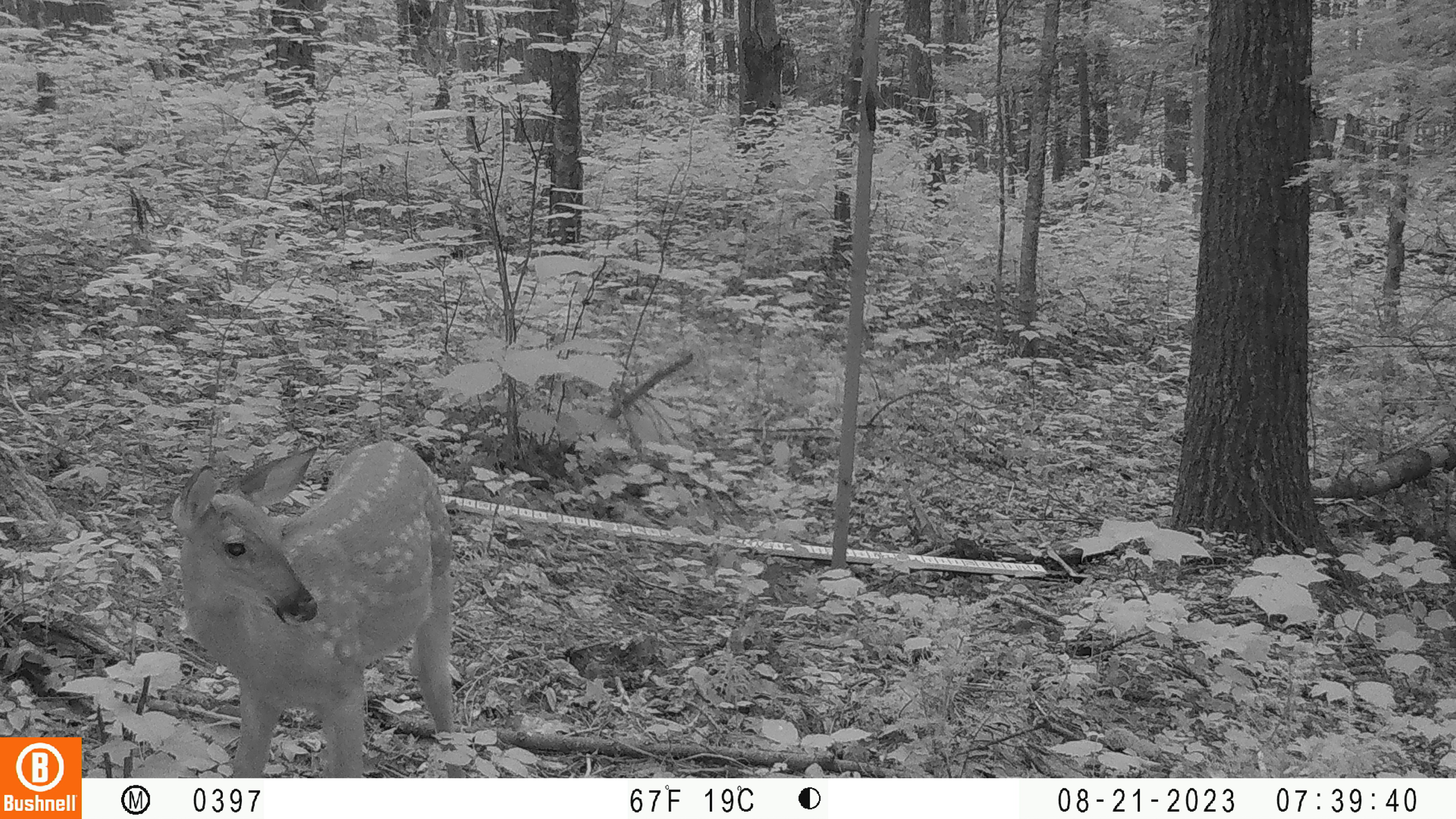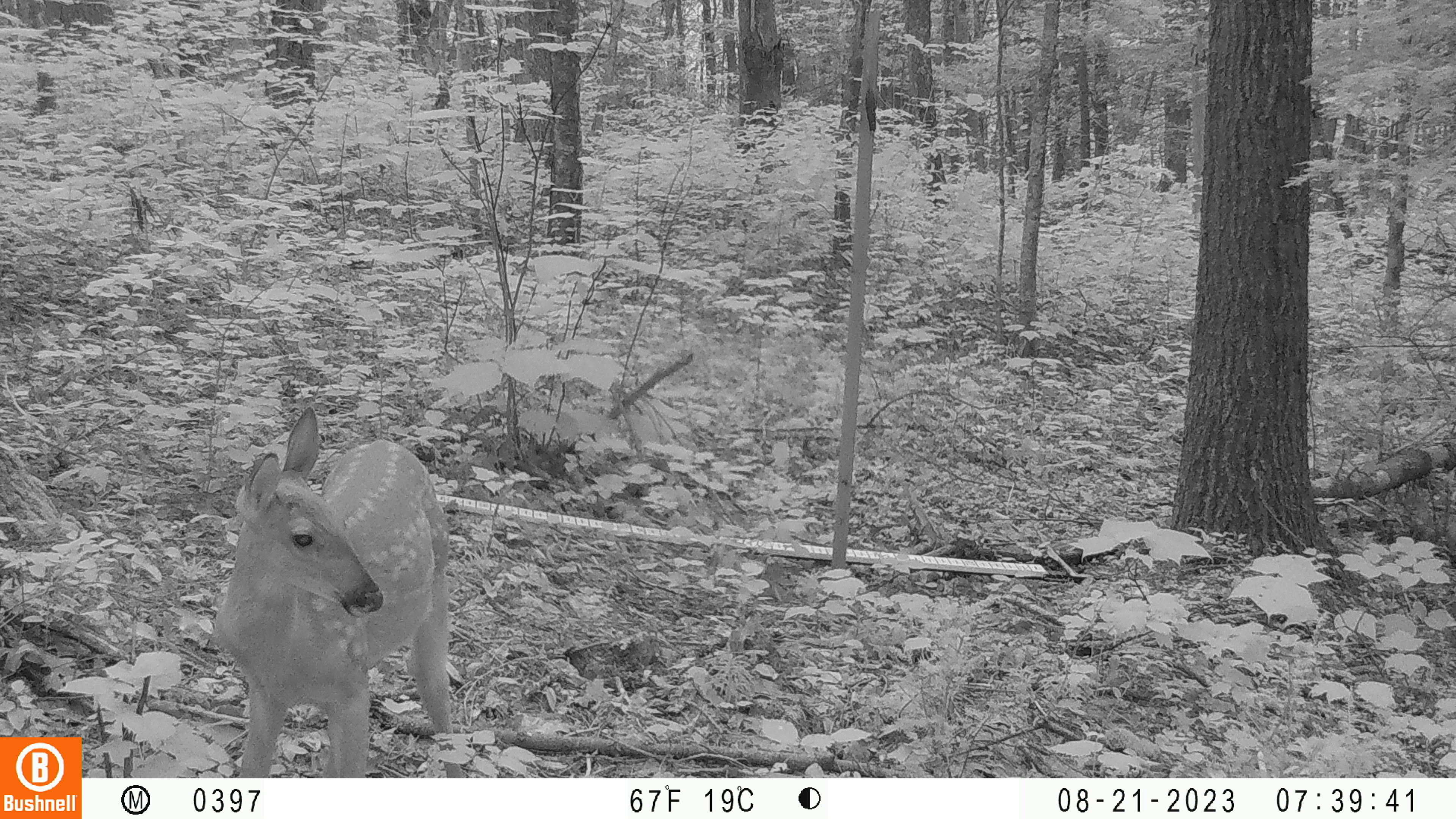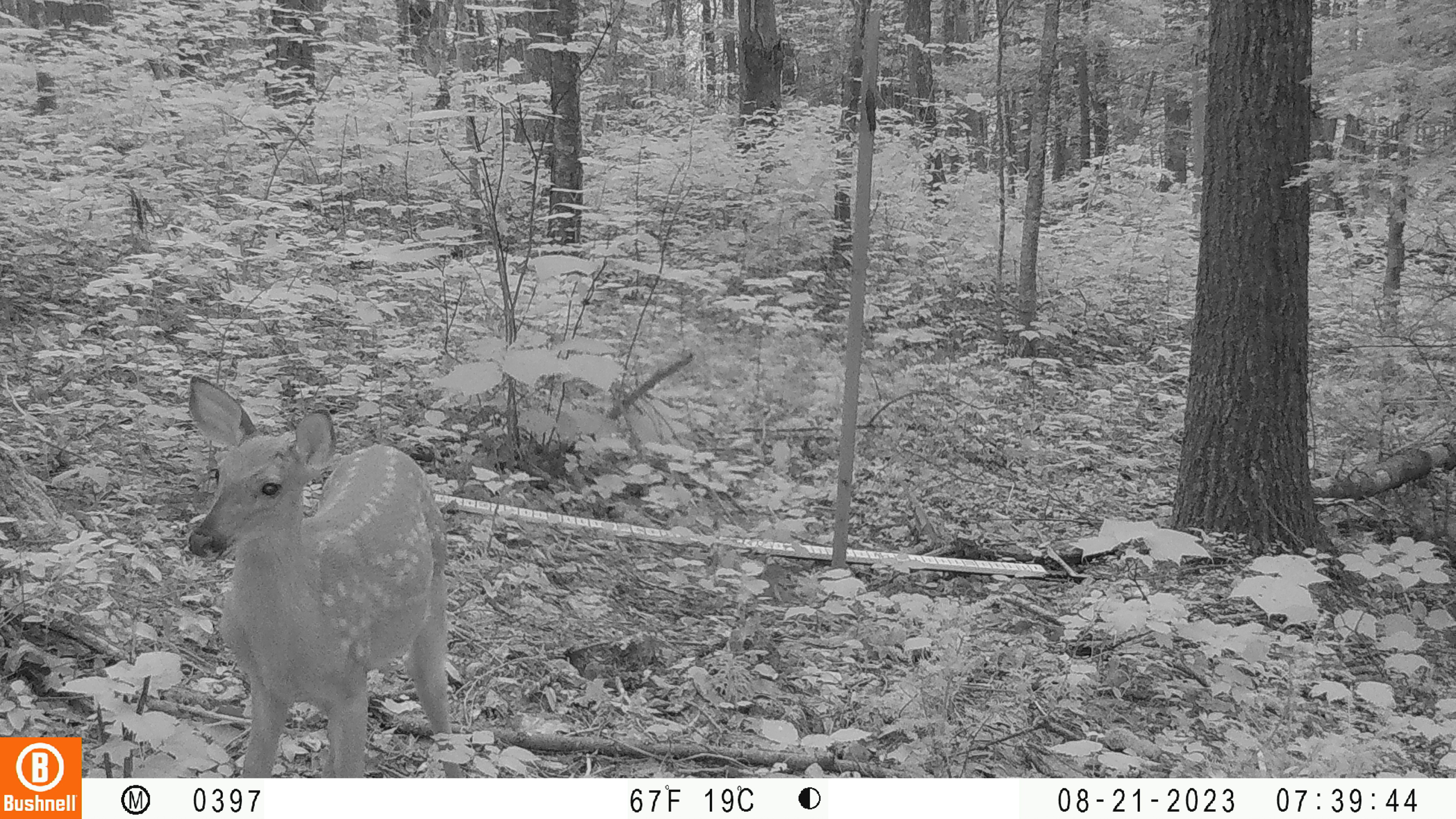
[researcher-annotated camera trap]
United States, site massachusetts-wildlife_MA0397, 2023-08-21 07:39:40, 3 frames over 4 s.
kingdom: Animalia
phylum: Chordata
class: Mammalia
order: Artiodactyla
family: Cervidae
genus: Odocoileus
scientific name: Odocoileus virginianus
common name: white-tailed deer